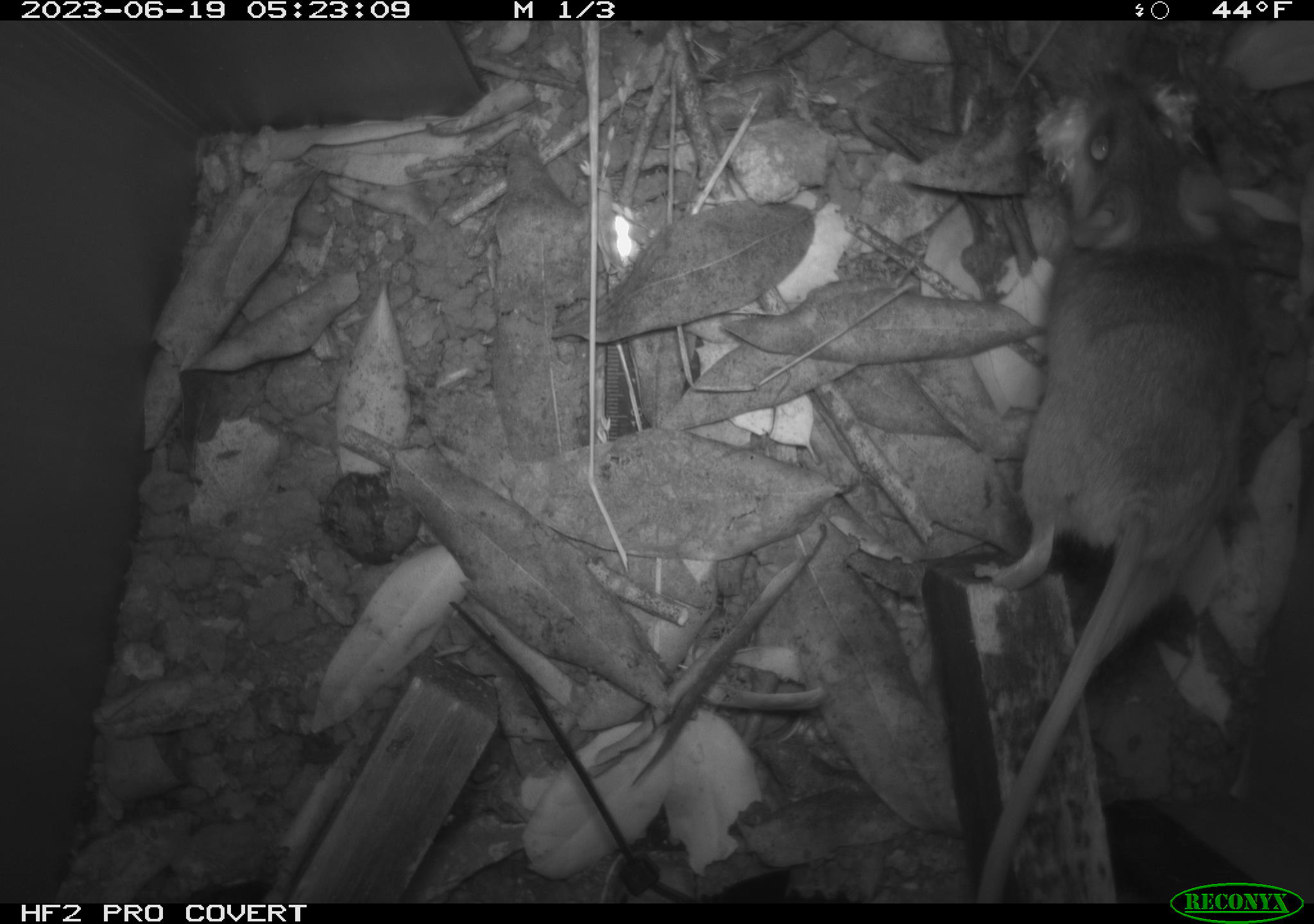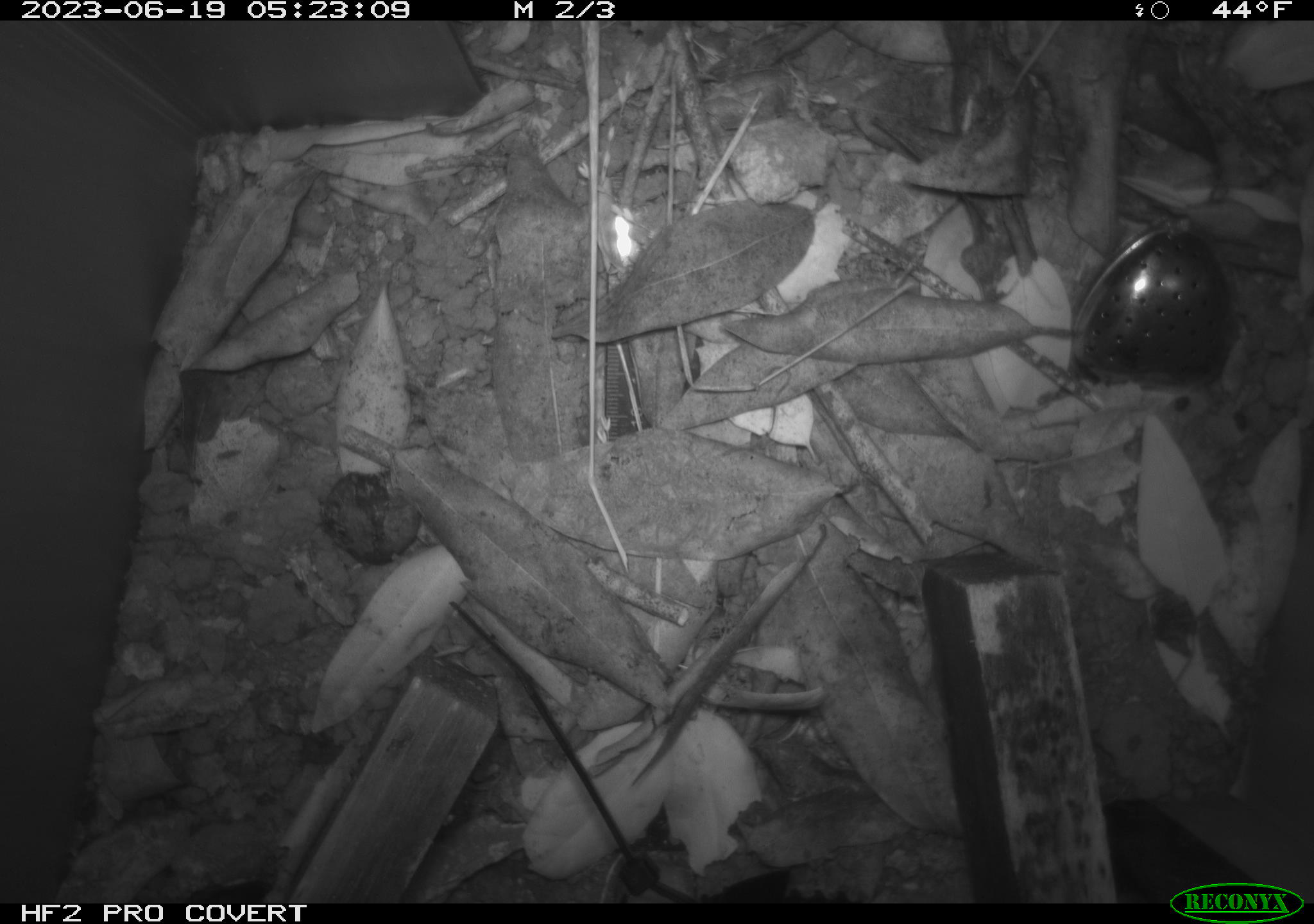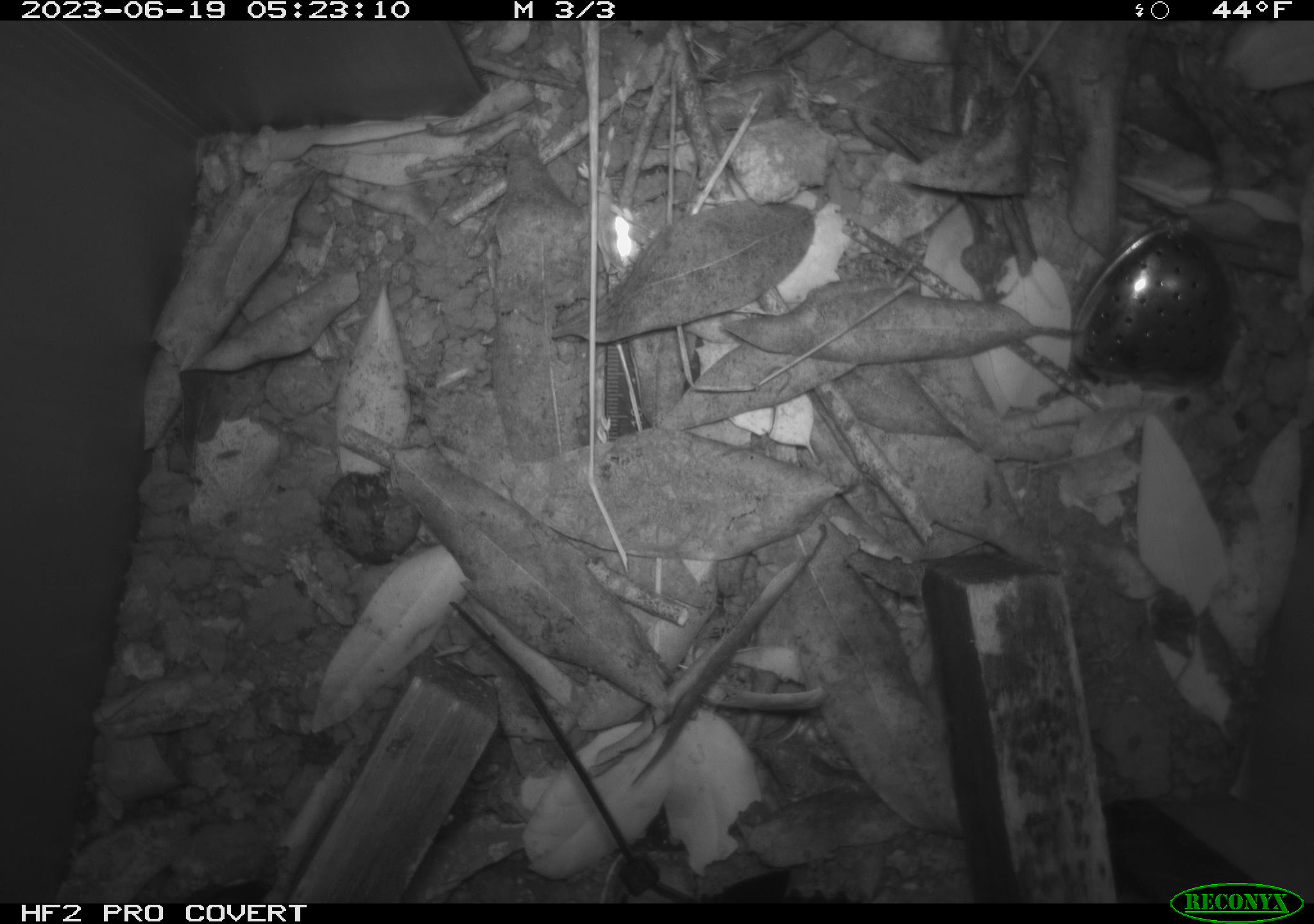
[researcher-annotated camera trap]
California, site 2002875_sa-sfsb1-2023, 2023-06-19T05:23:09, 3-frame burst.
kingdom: Animalia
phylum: Chordata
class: Mammalia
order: Rodentia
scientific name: Rodentia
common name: mouse species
Mouse species (Rodentia).